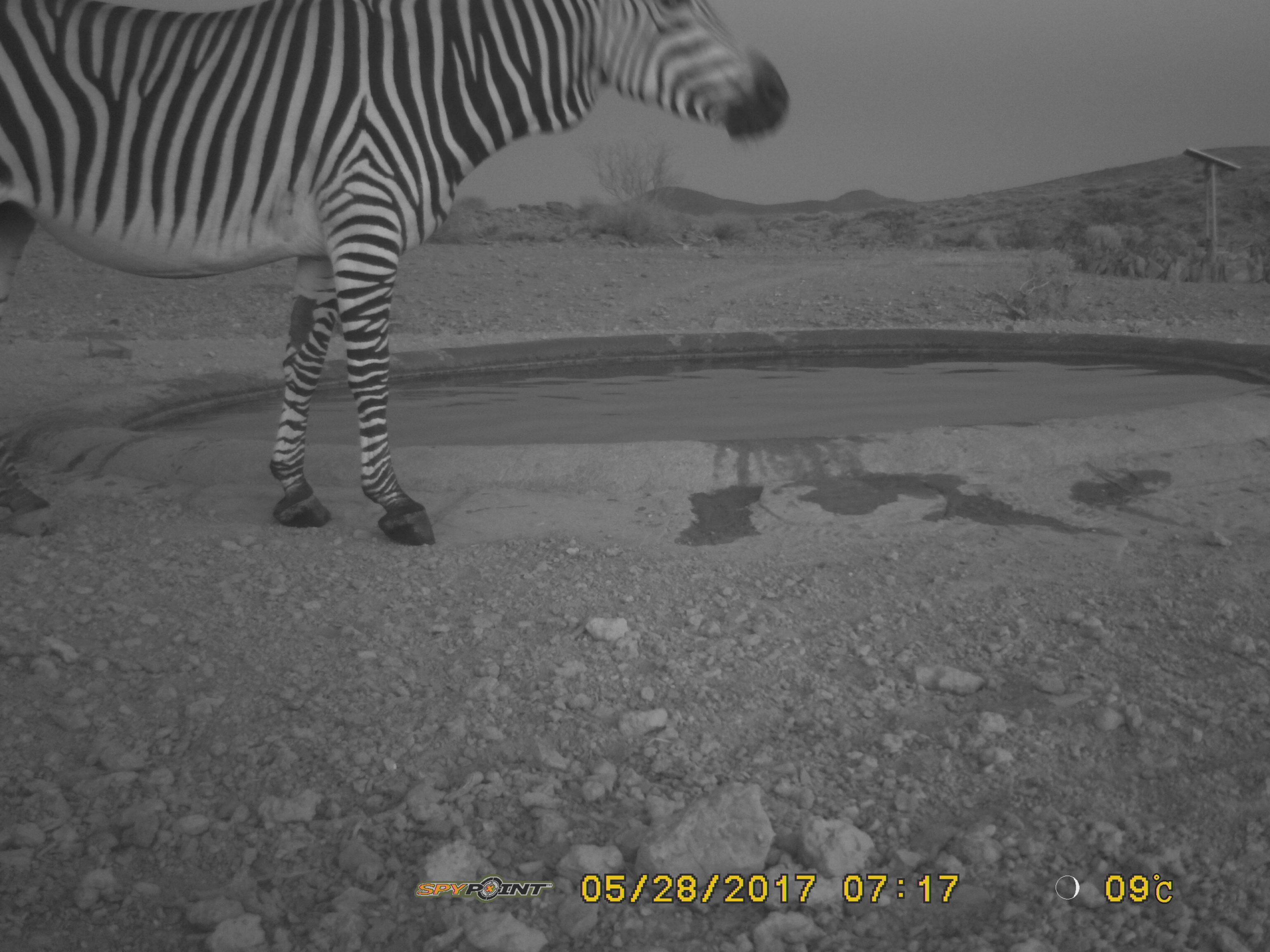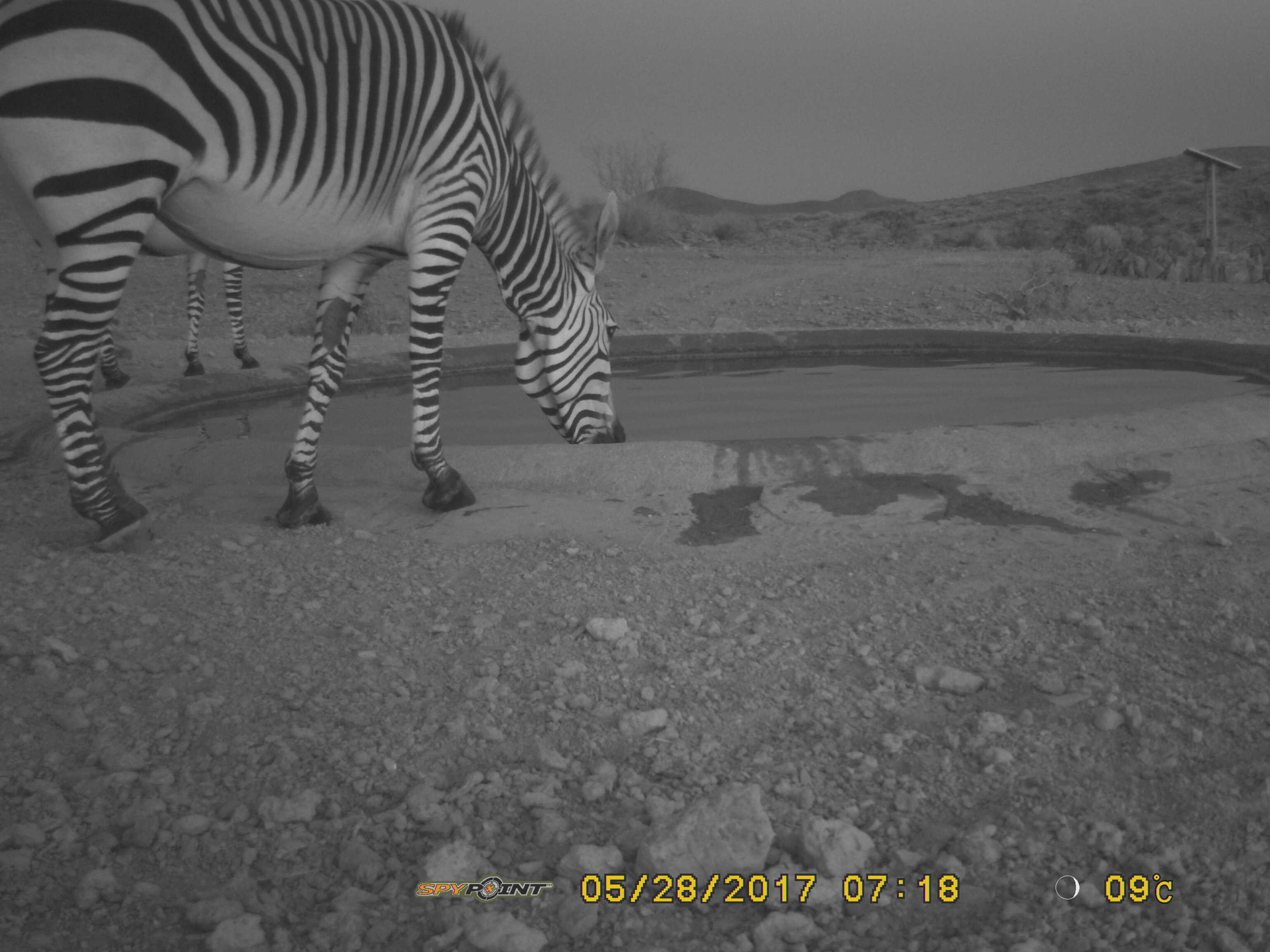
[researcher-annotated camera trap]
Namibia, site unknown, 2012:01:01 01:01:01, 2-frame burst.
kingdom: Animalia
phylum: Chordata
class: Mammalia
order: Perissodactyla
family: Equidae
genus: Equus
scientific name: Equus zebra hartmannae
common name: hartmann's mountain zebra